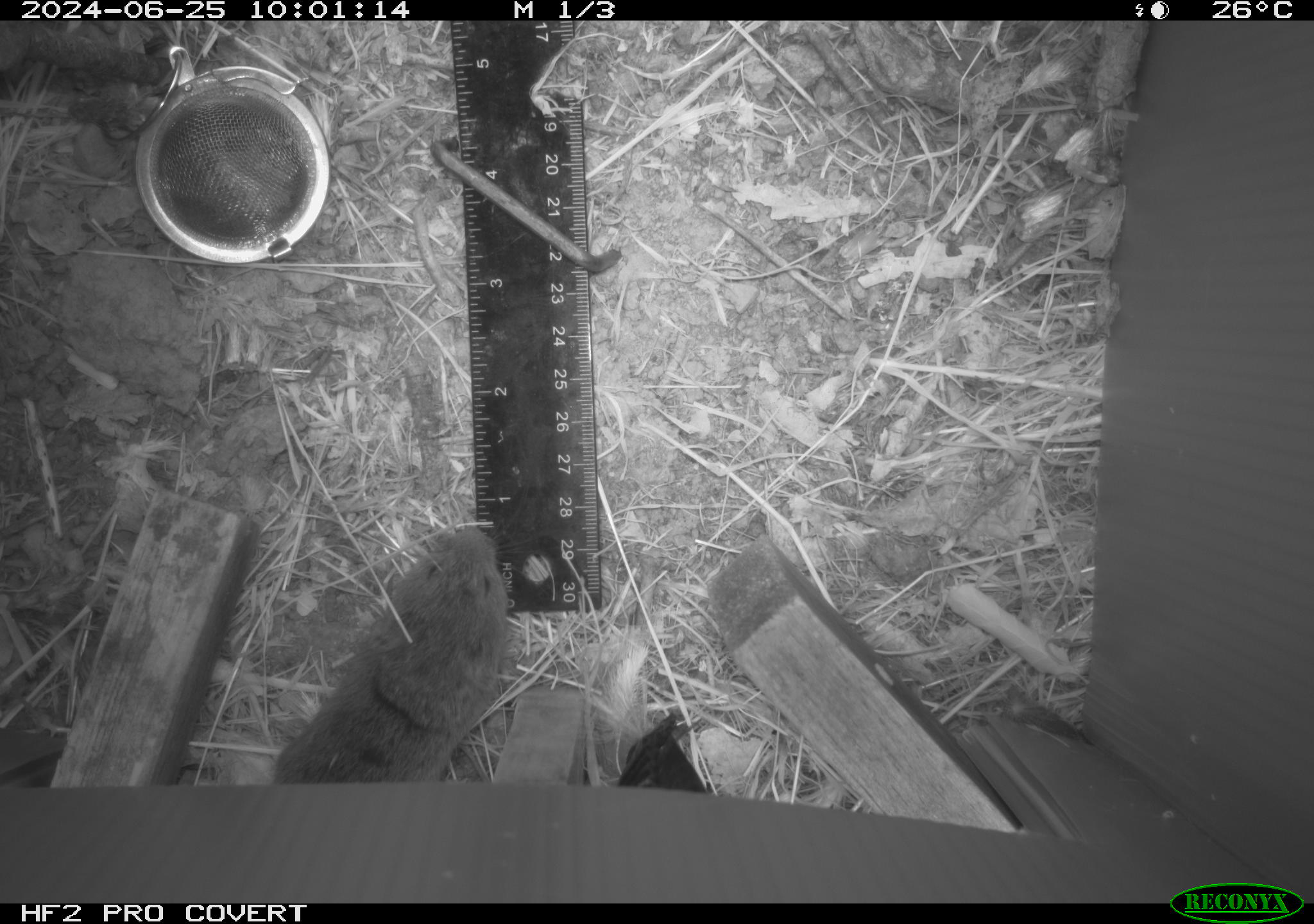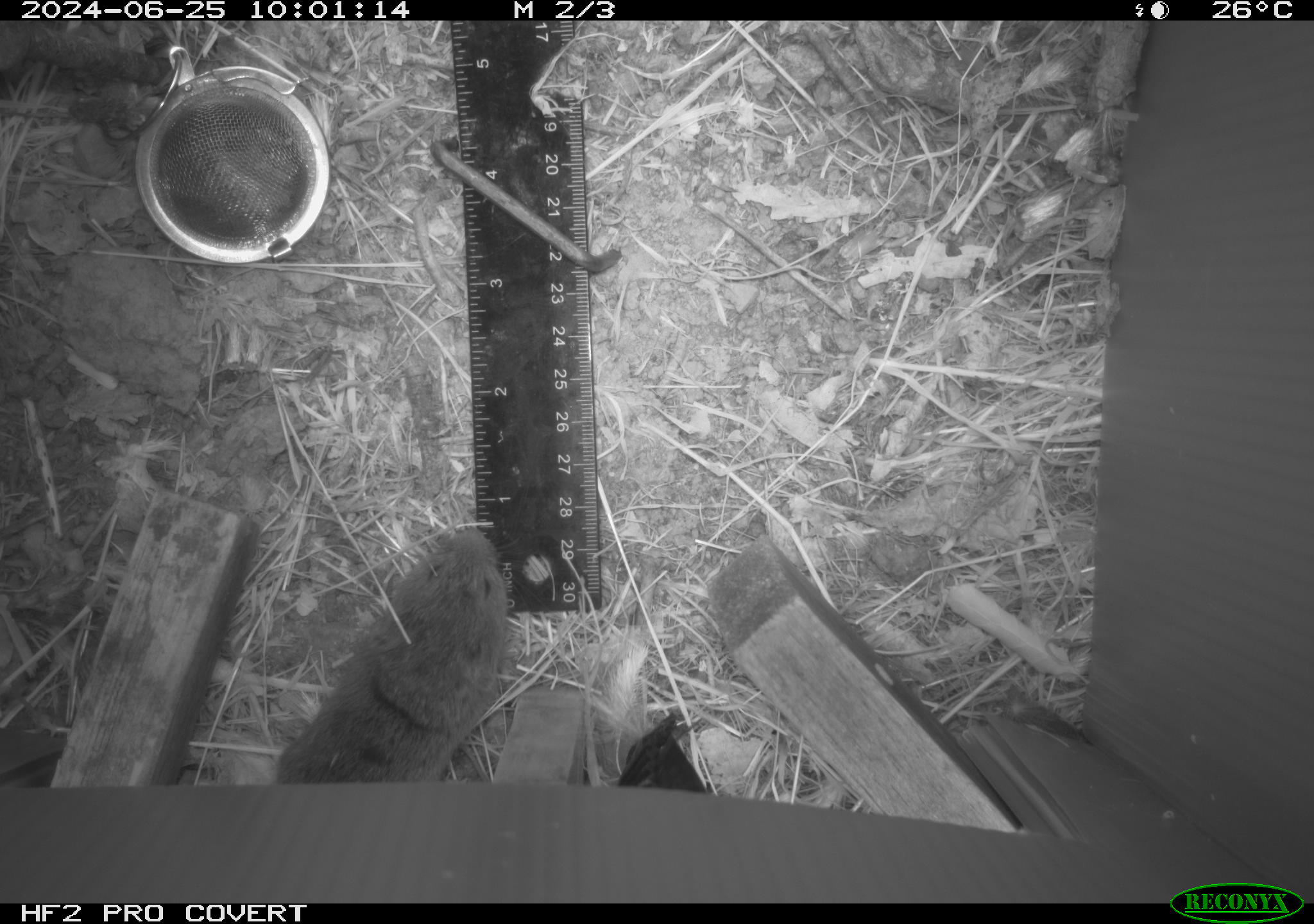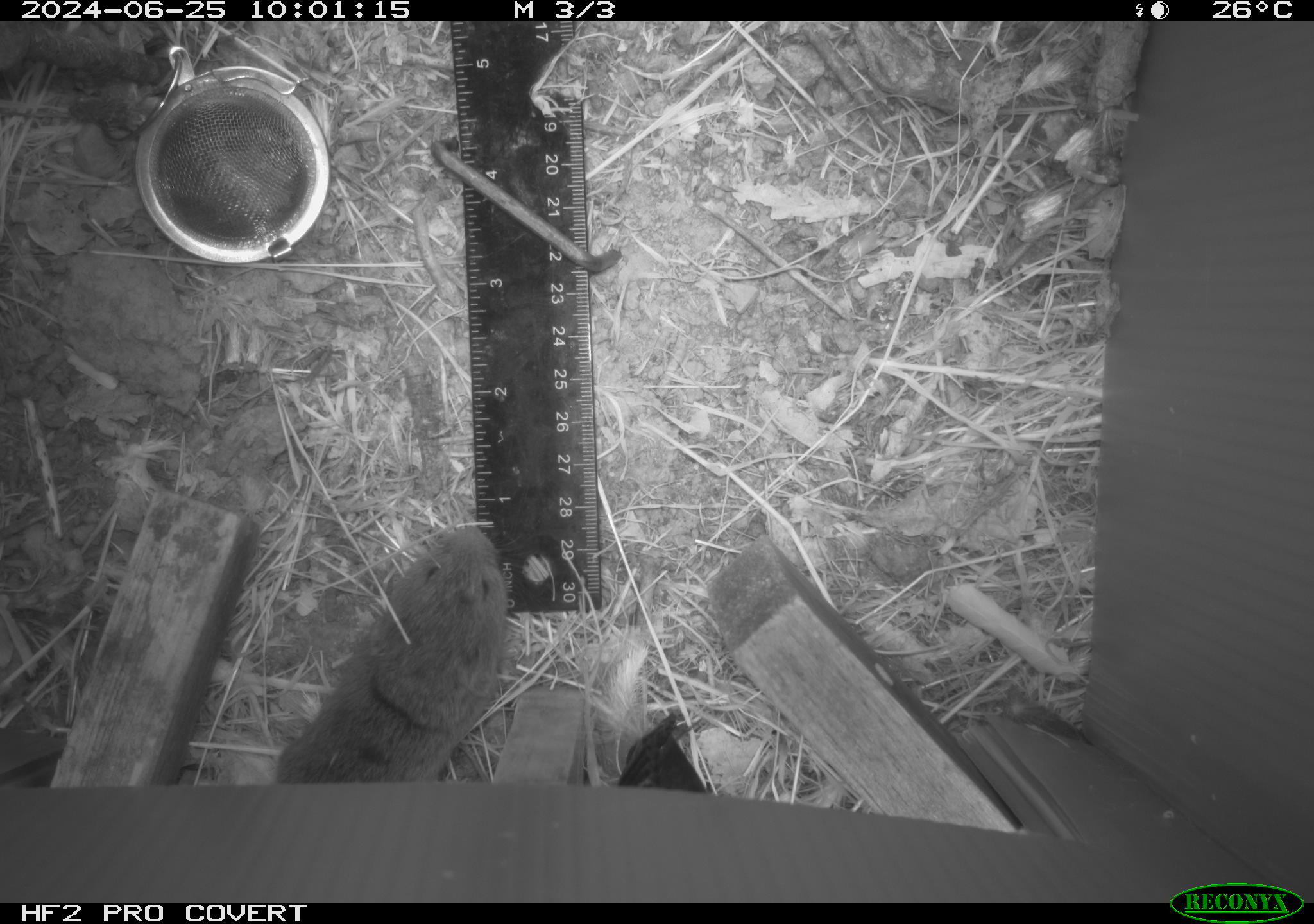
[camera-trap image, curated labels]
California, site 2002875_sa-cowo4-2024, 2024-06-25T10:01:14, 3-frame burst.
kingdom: Animalia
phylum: Chordata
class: Mammalia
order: Rodentia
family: Cricetidae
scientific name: Arvicolinae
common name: voles, lemmings, and muskrats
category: arvicolinae subfamily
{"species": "arvicolinae subfamily (voles, lemmings, and muskrats) (Arvicolinae)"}